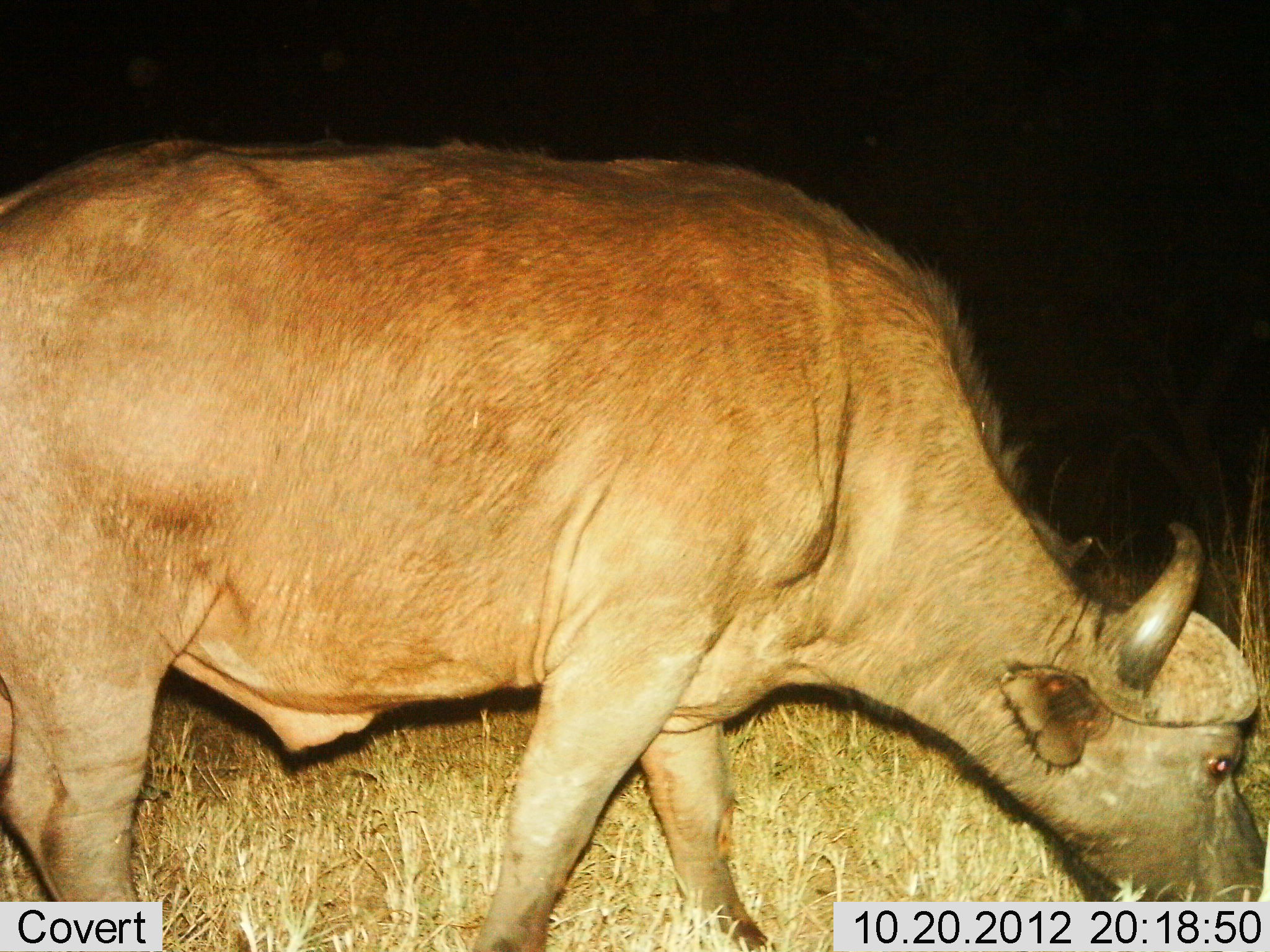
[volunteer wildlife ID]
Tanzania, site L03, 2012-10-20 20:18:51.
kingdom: Animalia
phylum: Chordata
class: Mammalia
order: Artiodactyla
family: Bovidae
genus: Syncerus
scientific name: Syncerus caffer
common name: cape buffalo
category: buffalo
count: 1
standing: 60%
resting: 0%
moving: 0%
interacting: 0%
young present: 0%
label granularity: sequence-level